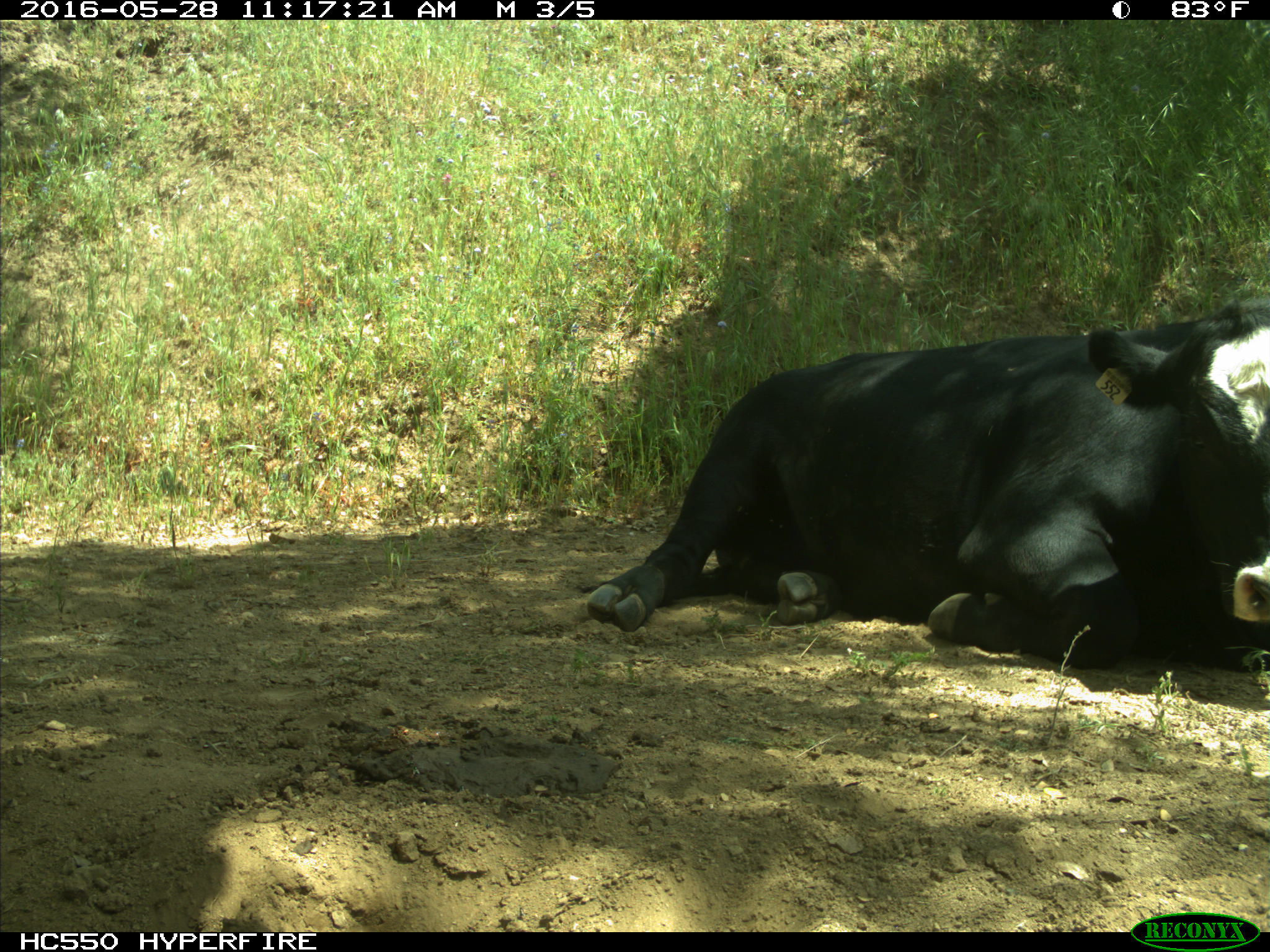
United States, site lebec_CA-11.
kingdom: Animalia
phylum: Chordata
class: Mammalia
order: Artiodactyla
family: Bovidae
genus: Bos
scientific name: Bos taurus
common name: domestic cow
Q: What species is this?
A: Bos taurus (domestic cow).